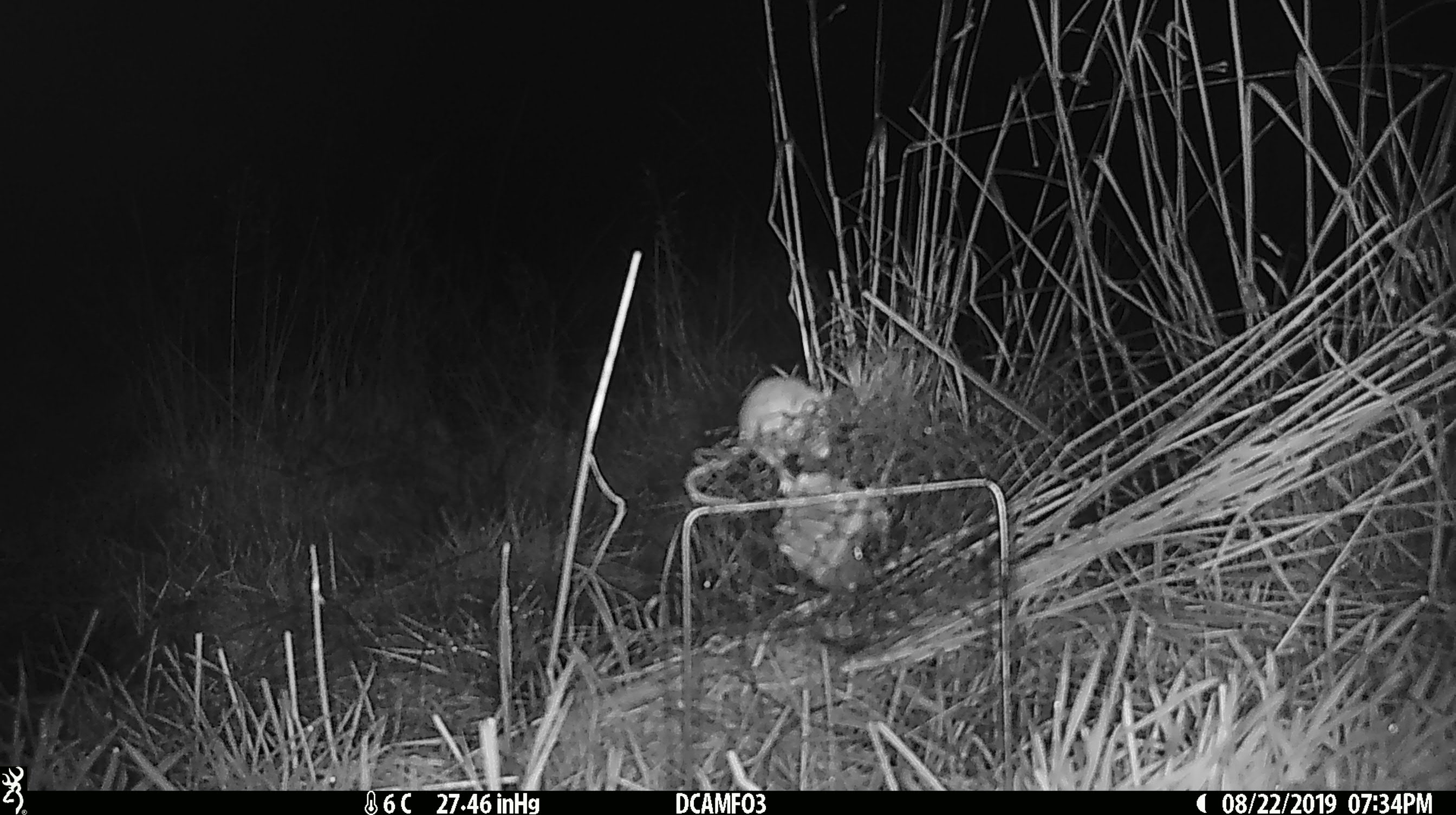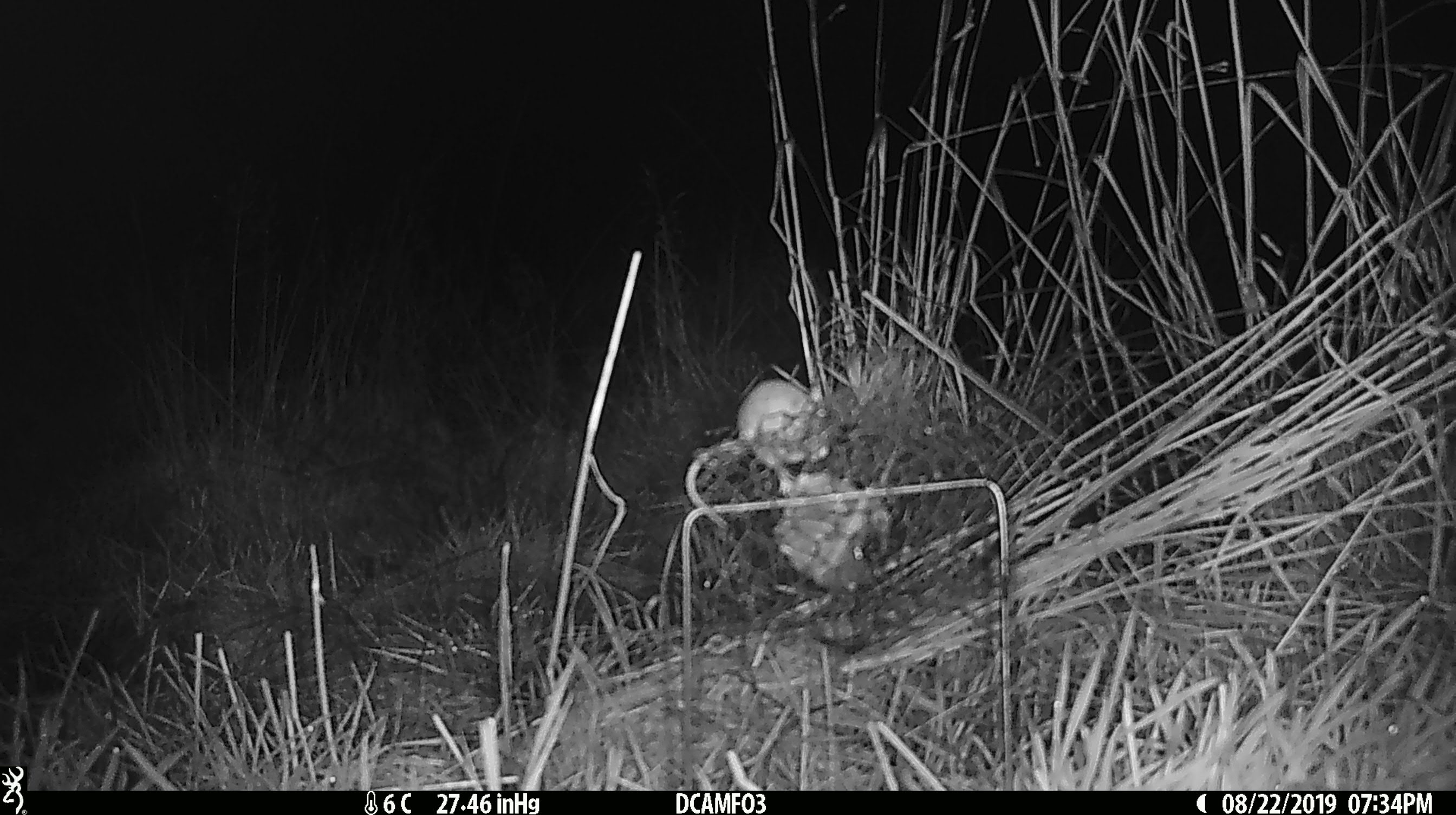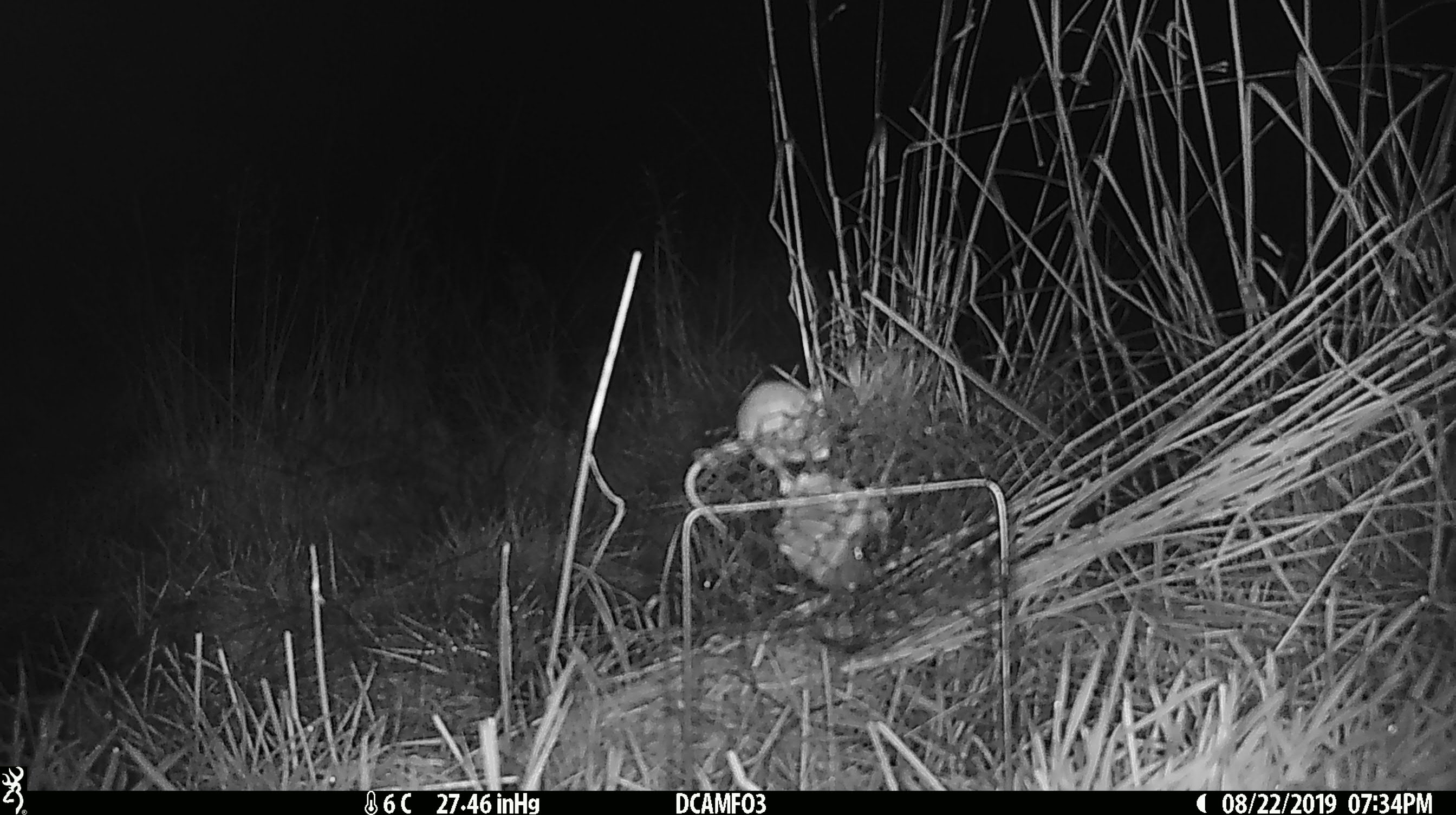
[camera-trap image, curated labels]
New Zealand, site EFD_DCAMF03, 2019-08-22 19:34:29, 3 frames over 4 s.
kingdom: Animalia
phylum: Chordata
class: Mammalia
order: Rodentia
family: Muridae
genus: Mus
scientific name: Mus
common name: mouse